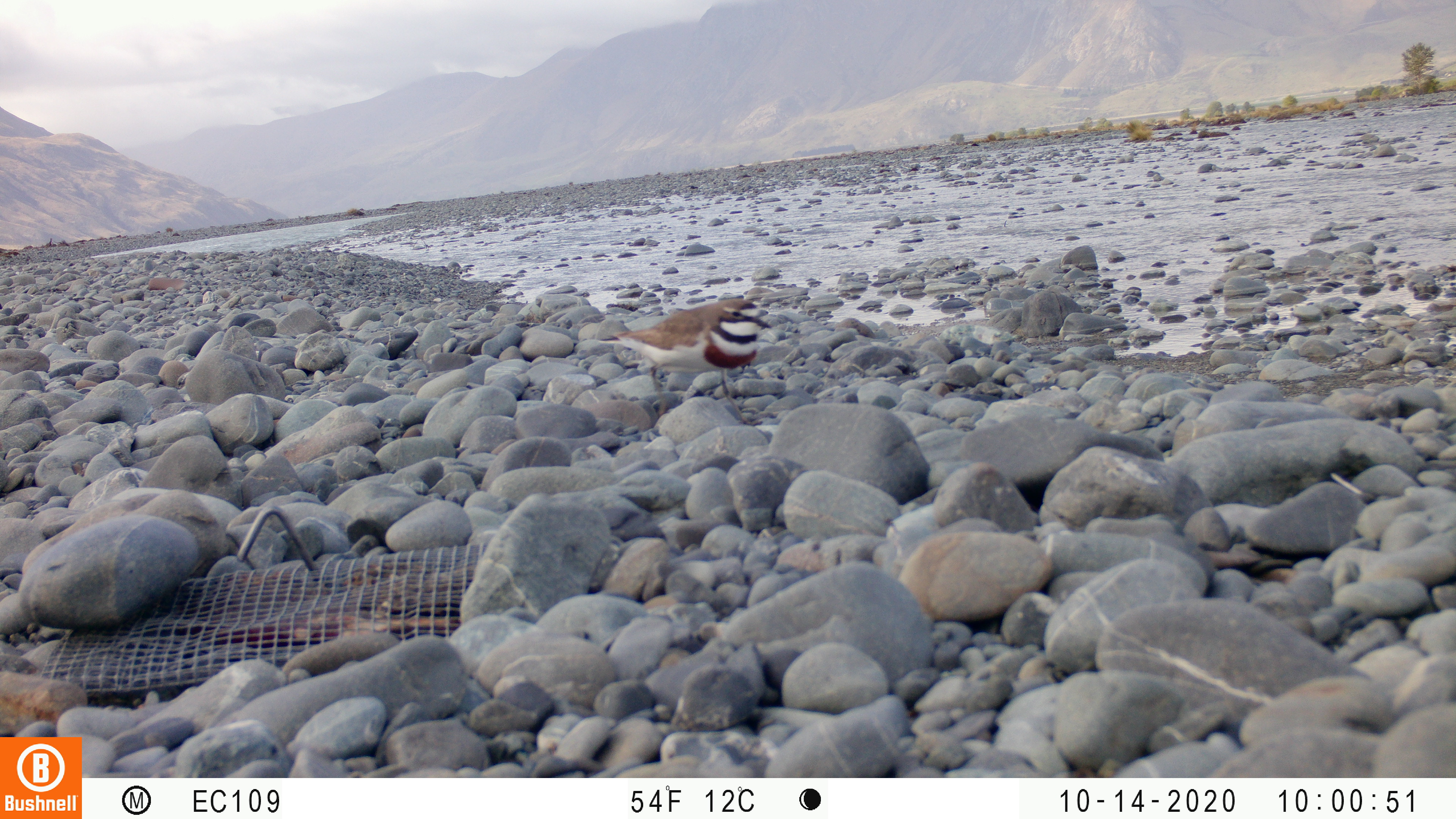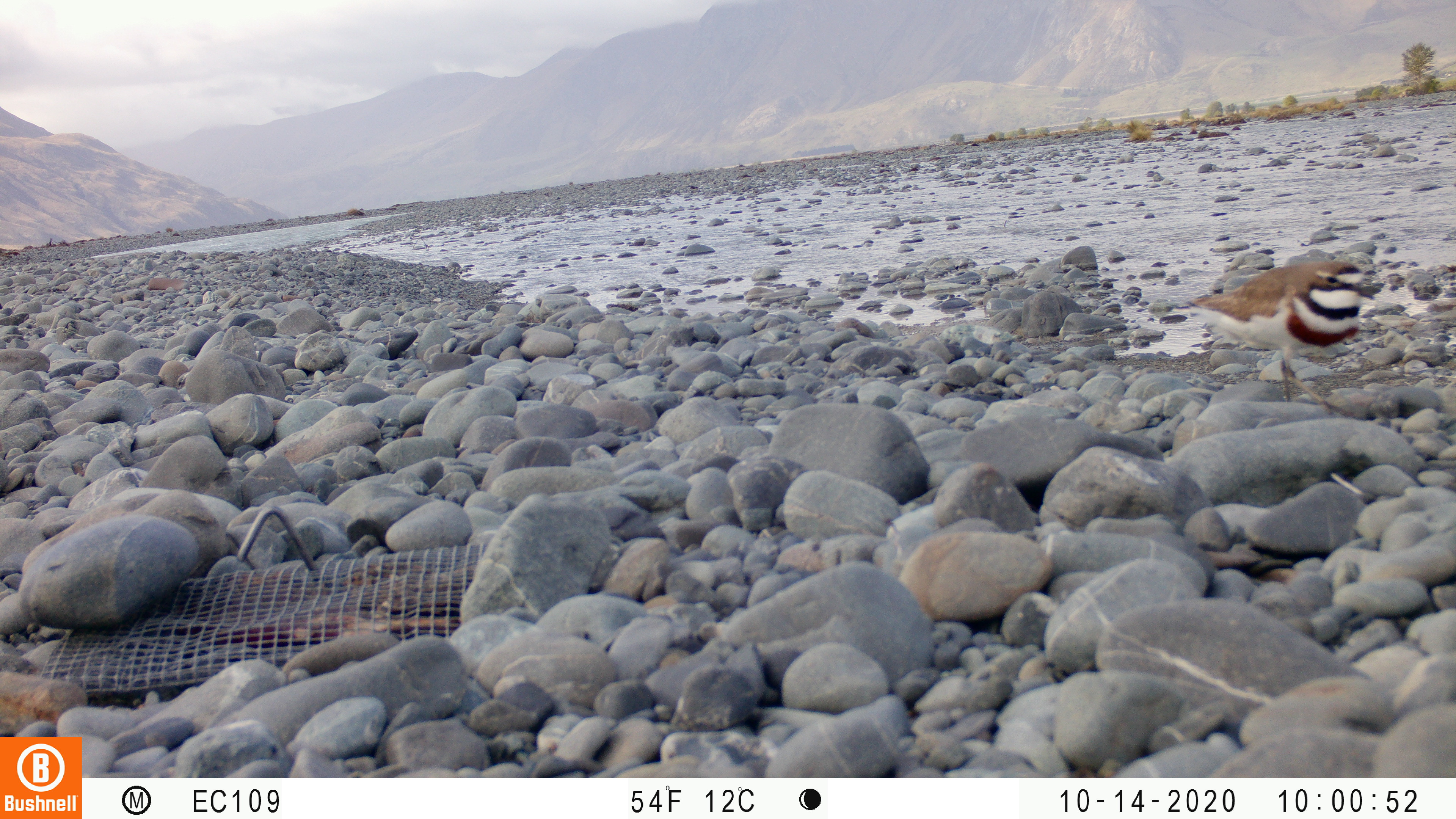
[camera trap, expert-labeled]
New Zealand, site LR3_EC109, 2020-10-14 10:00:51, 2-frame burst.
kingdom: Animalia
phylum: Chordata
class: Aves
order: Charadriiformes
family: Charadriidae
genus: Charadrius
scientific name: Charadrius bicinctus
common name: double-banded plover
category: banded dotterel